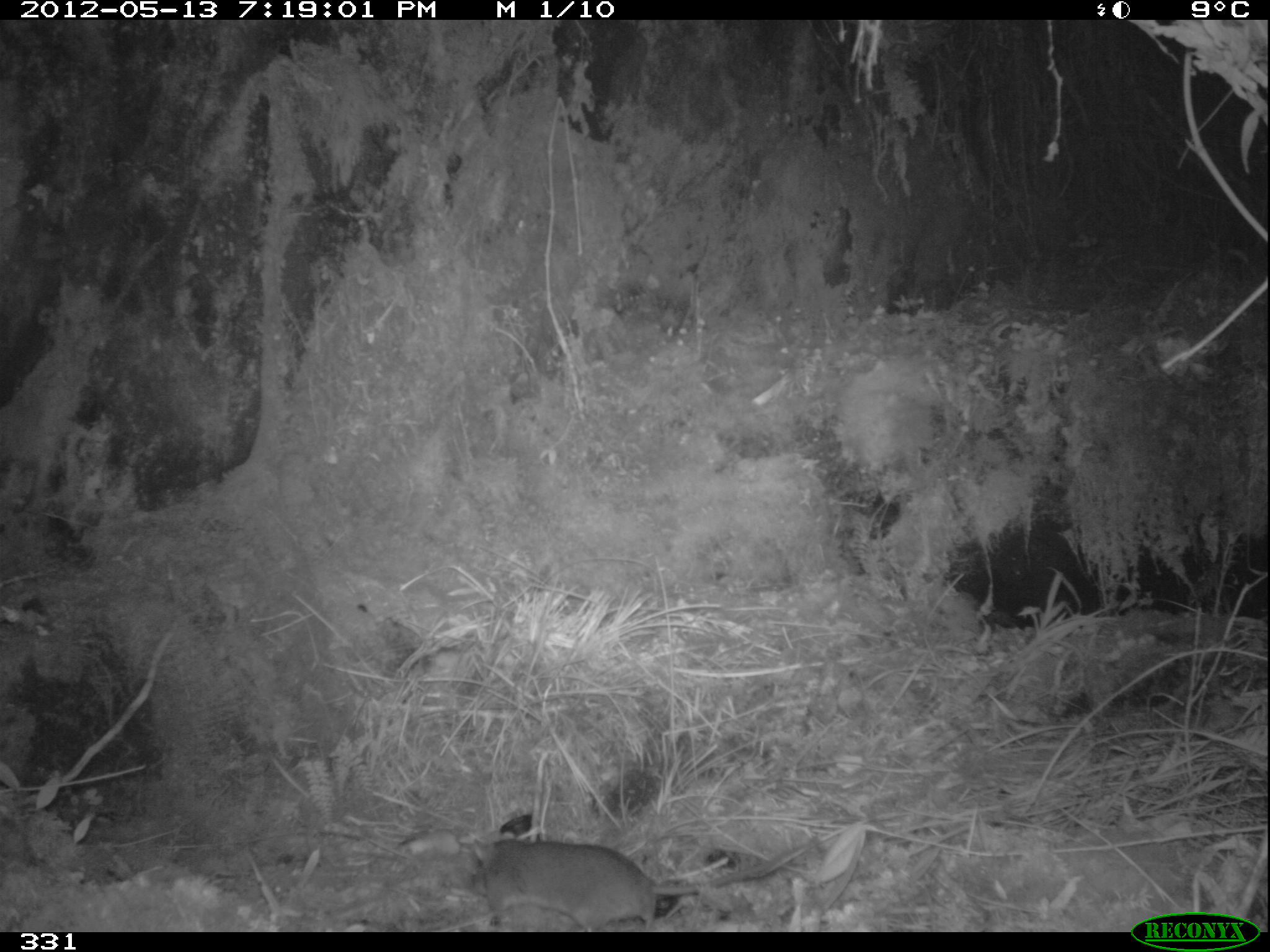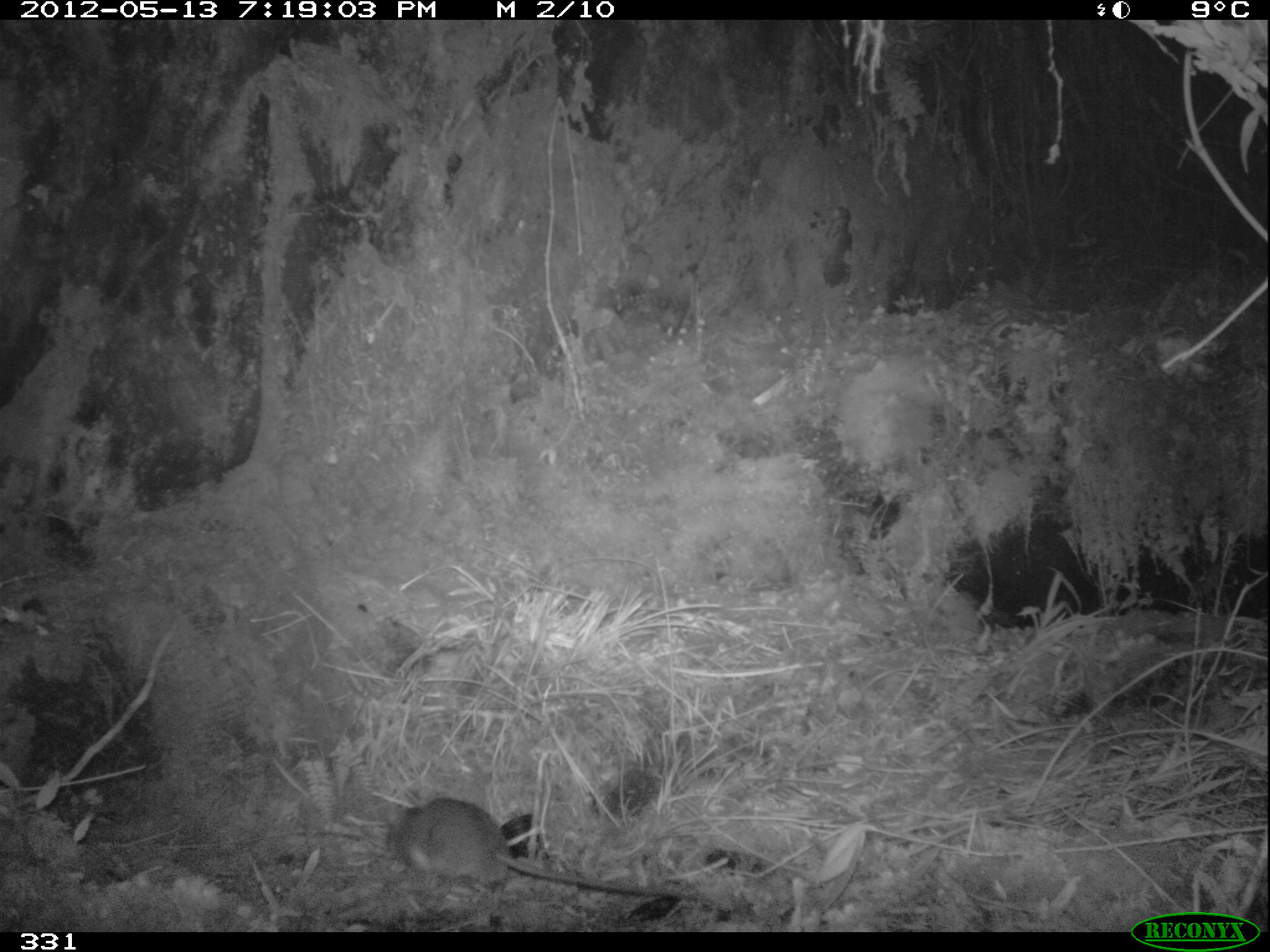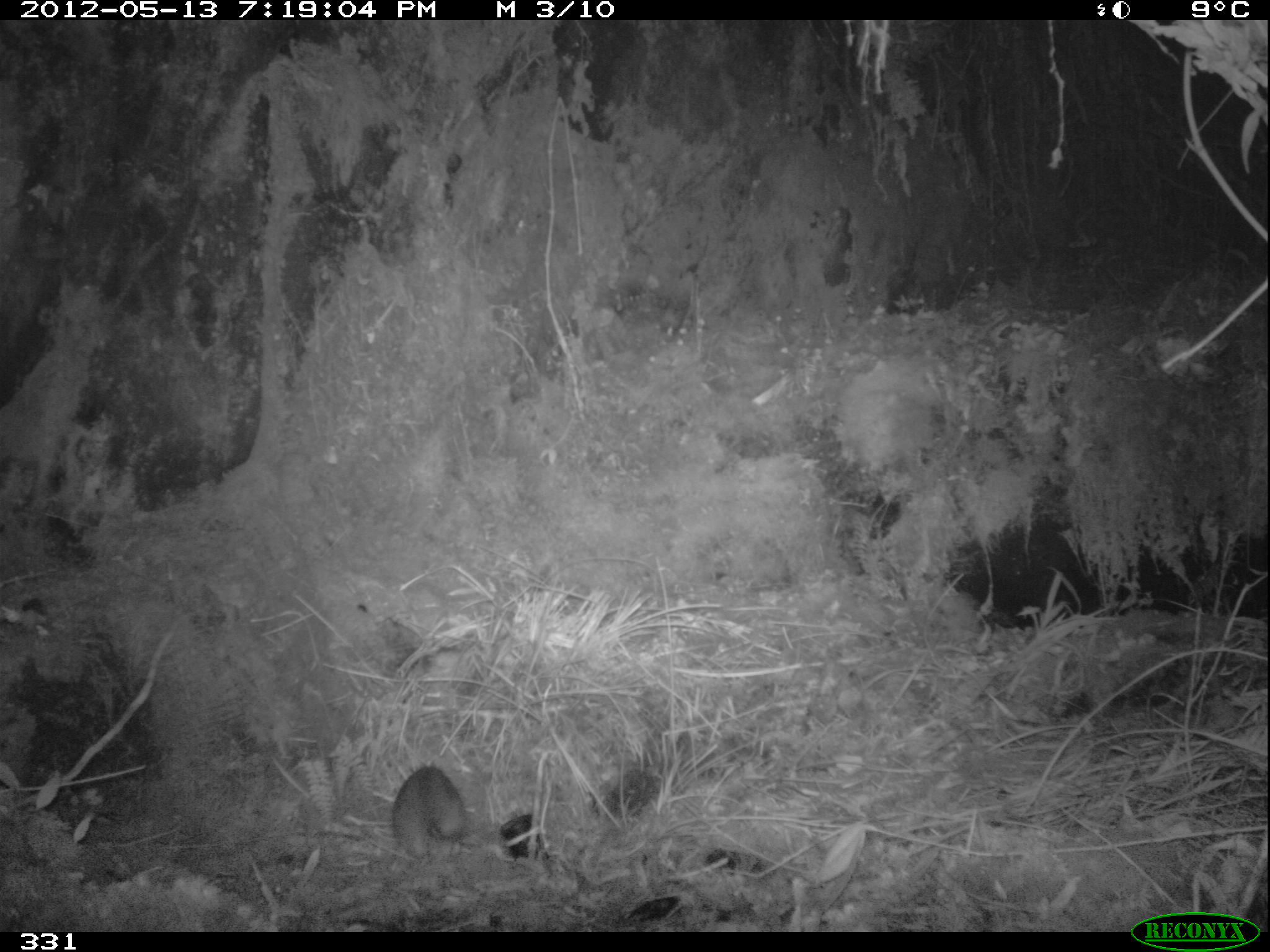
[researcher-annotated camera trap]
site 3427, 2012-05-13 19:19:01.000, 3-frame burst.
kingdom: Animalia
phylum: Chordata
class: Mammalia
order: Rodentia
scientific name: Rodentia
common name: rodents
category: unknown rodent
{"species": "unknown rodent (rodents) (Rodentia)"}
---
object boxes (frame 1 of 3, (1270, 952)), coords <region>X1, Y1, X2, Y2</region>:
unknown rodent: <region>469, 837, 821, 932</region>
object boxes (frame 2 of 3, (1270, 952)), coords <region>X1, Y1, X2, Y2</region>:
unknown rodent: <region>383, 794, 703, 899</region>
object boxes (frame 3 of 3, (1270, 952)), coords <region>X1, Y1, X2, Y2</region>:
unknown rodent: <region>391, 765, 469, 857</region>